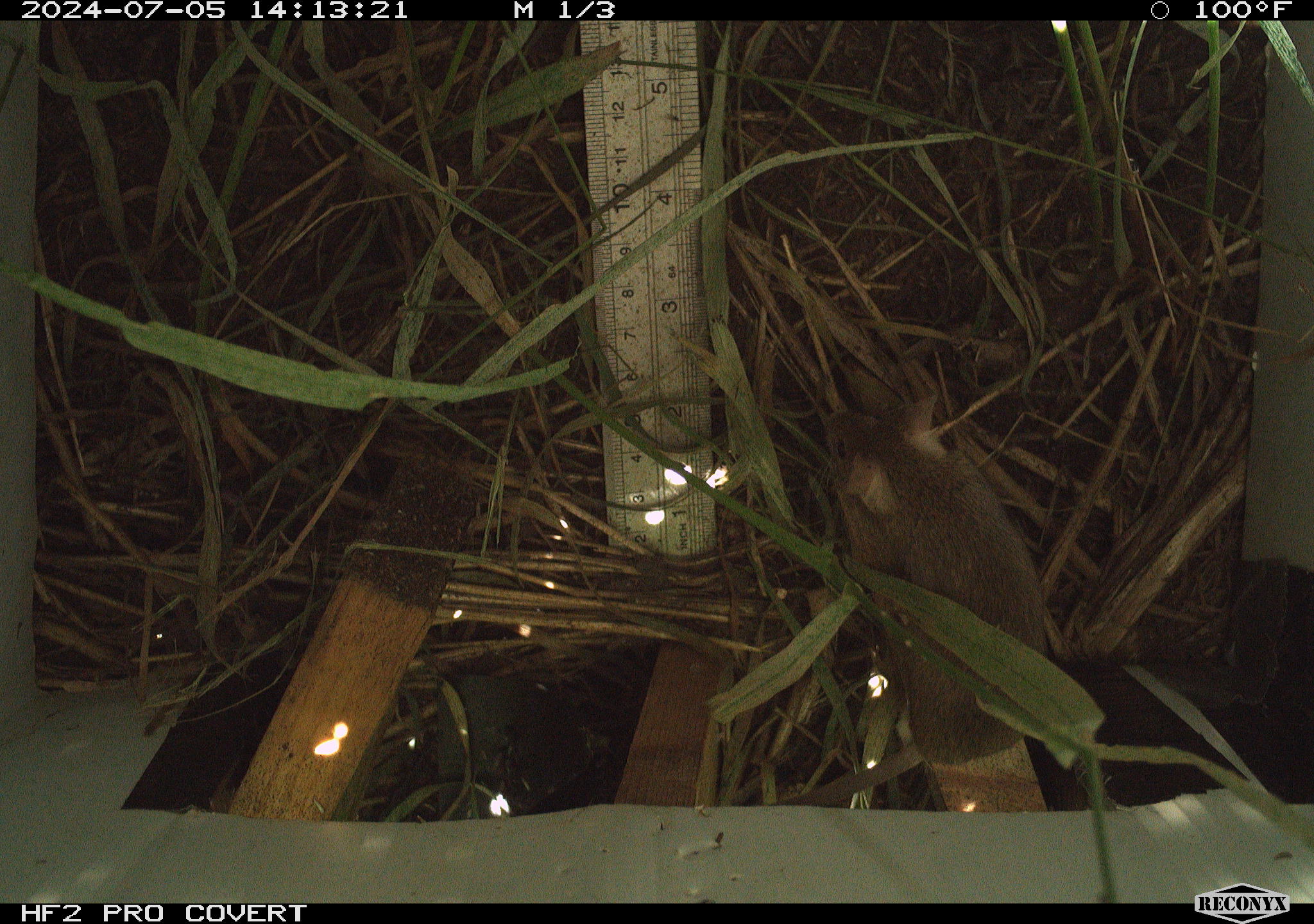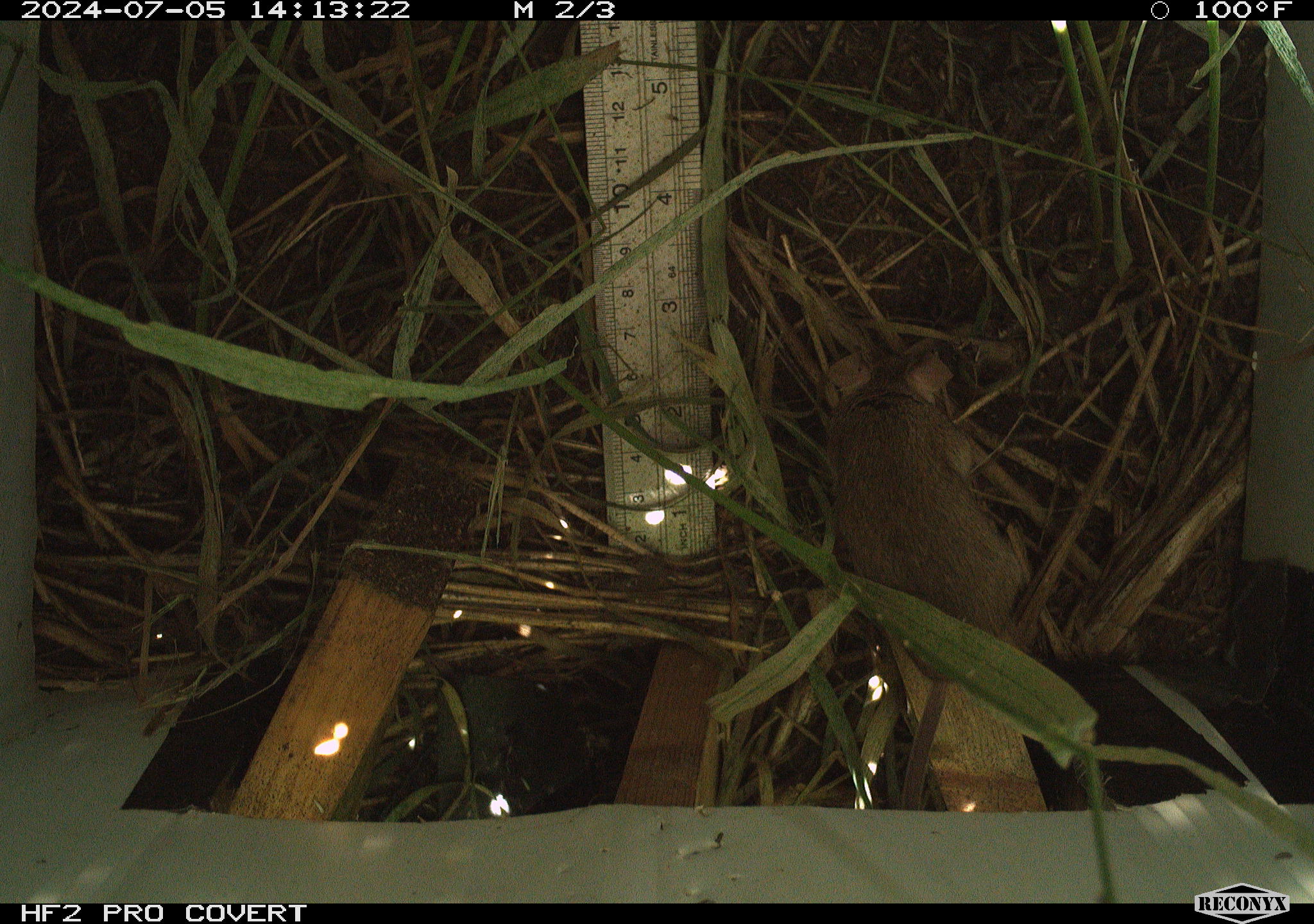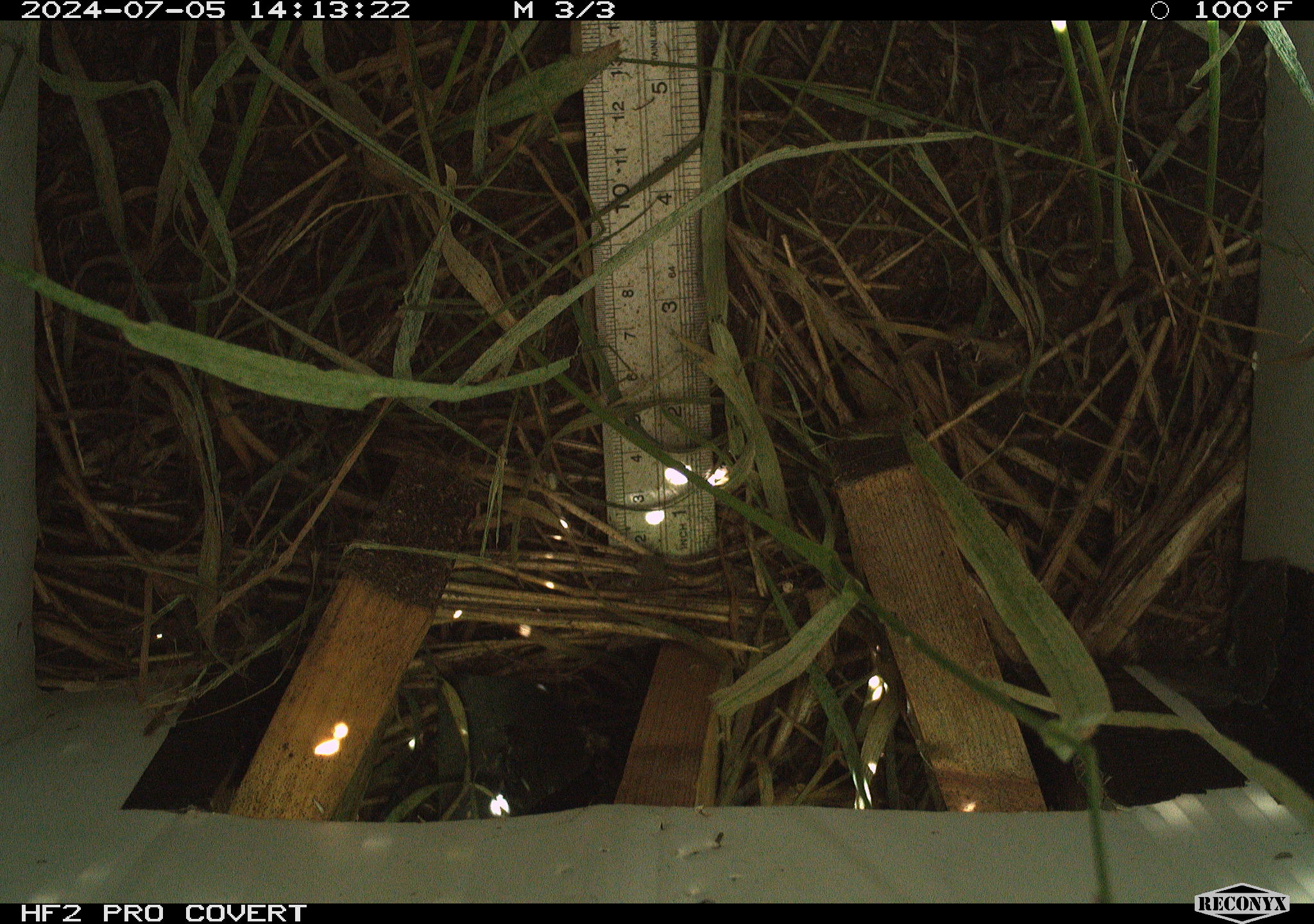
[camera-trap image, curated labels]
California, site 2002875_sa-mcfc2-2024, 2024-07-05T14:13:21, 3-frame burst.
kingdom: Animalia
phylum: Chordata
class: Mammalia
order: Rodentia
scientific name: Rodentia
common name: rodent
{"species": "rodent (Rodentia)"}